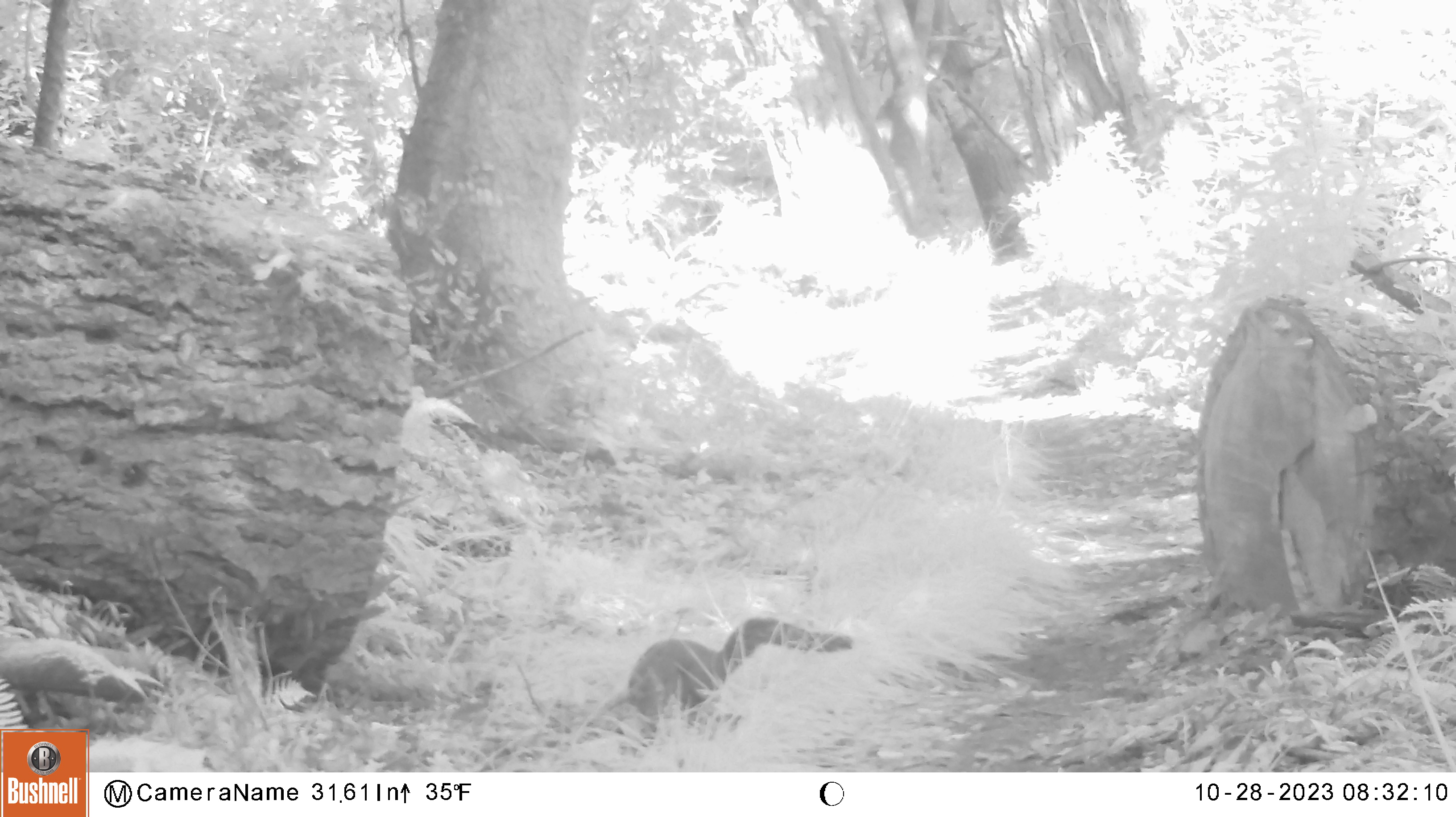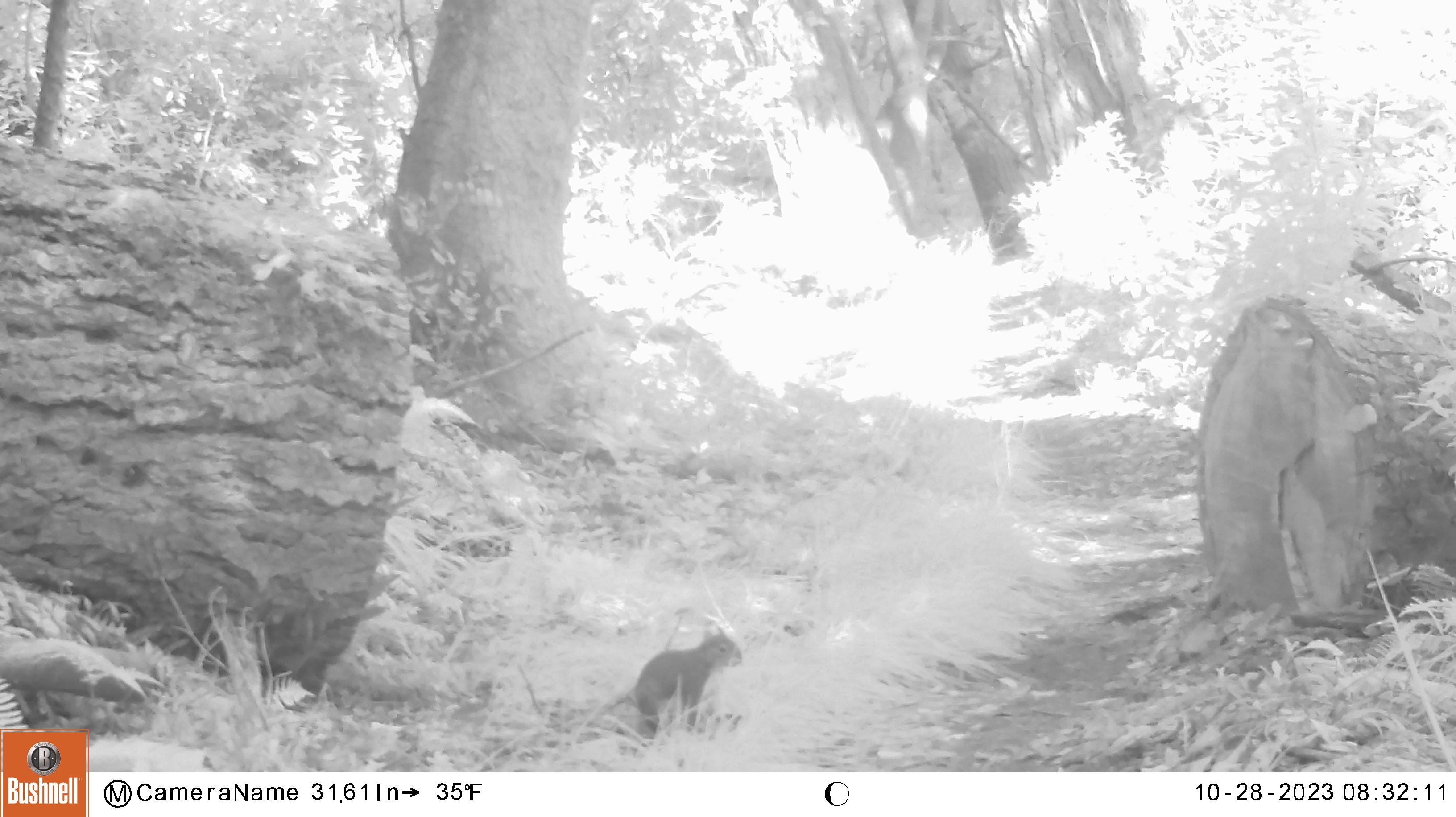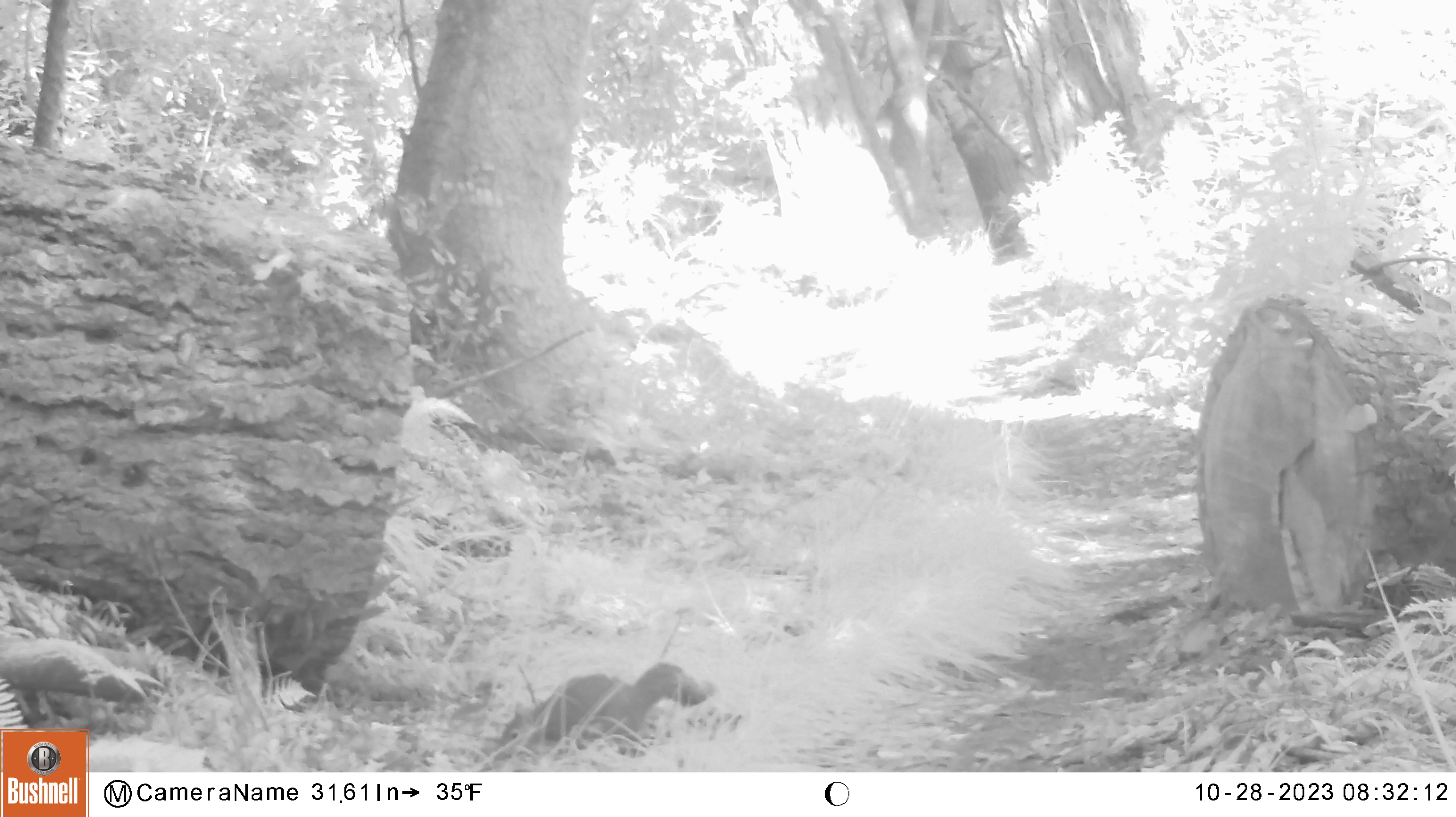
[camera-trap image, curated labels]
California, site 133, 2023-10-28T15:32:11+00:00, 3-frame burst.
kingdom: Animalia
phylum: Chordata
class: Mammalia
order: Rodentia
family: Sciuridae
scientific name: Sciuridae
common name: squirrel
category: unknown squirrel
Unknown squirrel (squirrel) (Sciuridae).